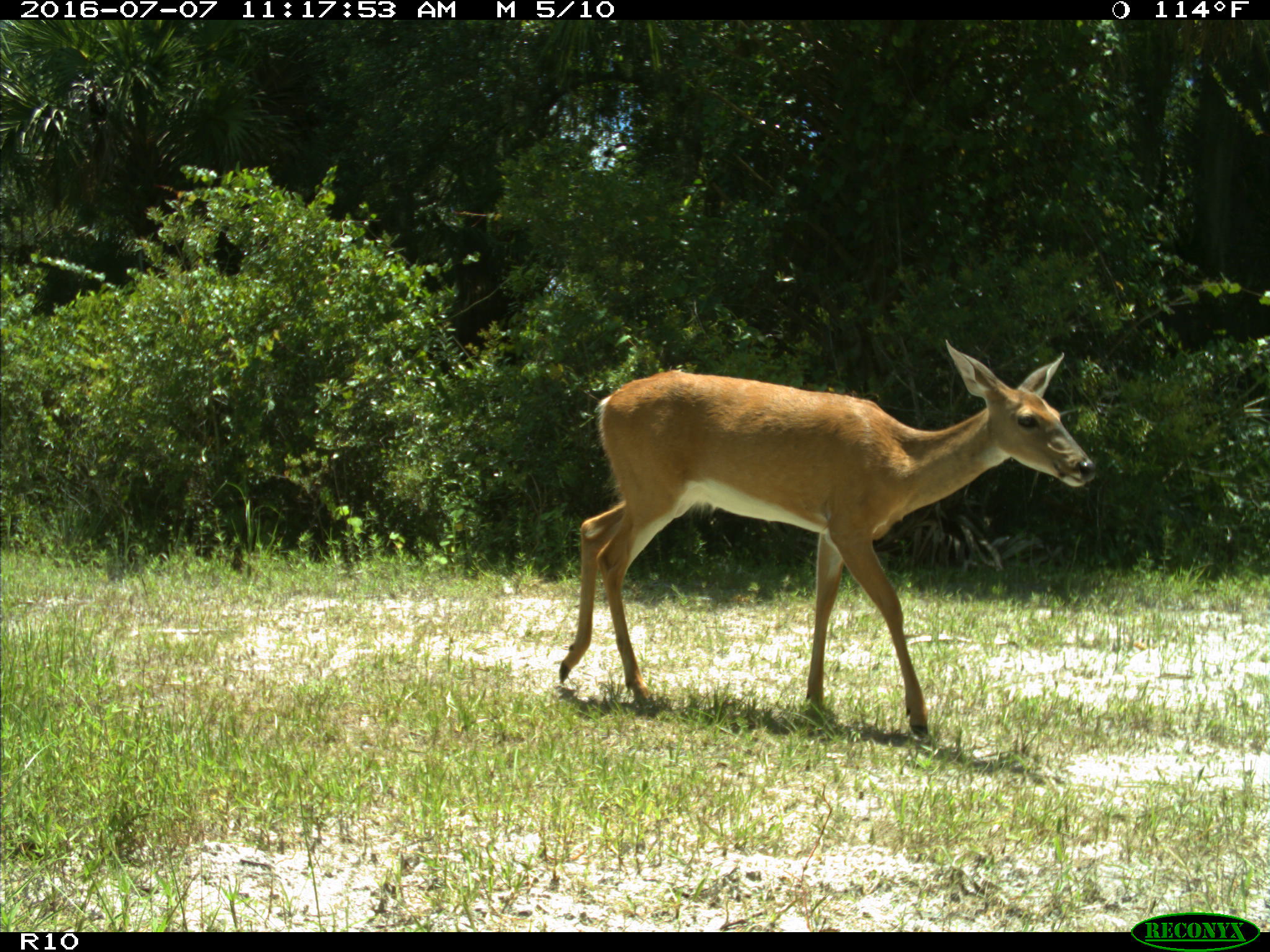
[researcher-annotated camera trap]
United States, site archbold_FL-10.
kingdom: Animalia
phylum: Chordata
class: Mammalia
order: Artiodactyla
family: Cervidae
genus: Odocoileus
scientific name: Odocoileus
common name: deer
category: unidentified deer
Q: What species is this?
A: Unidentified deer (deer) (Odocoileus).